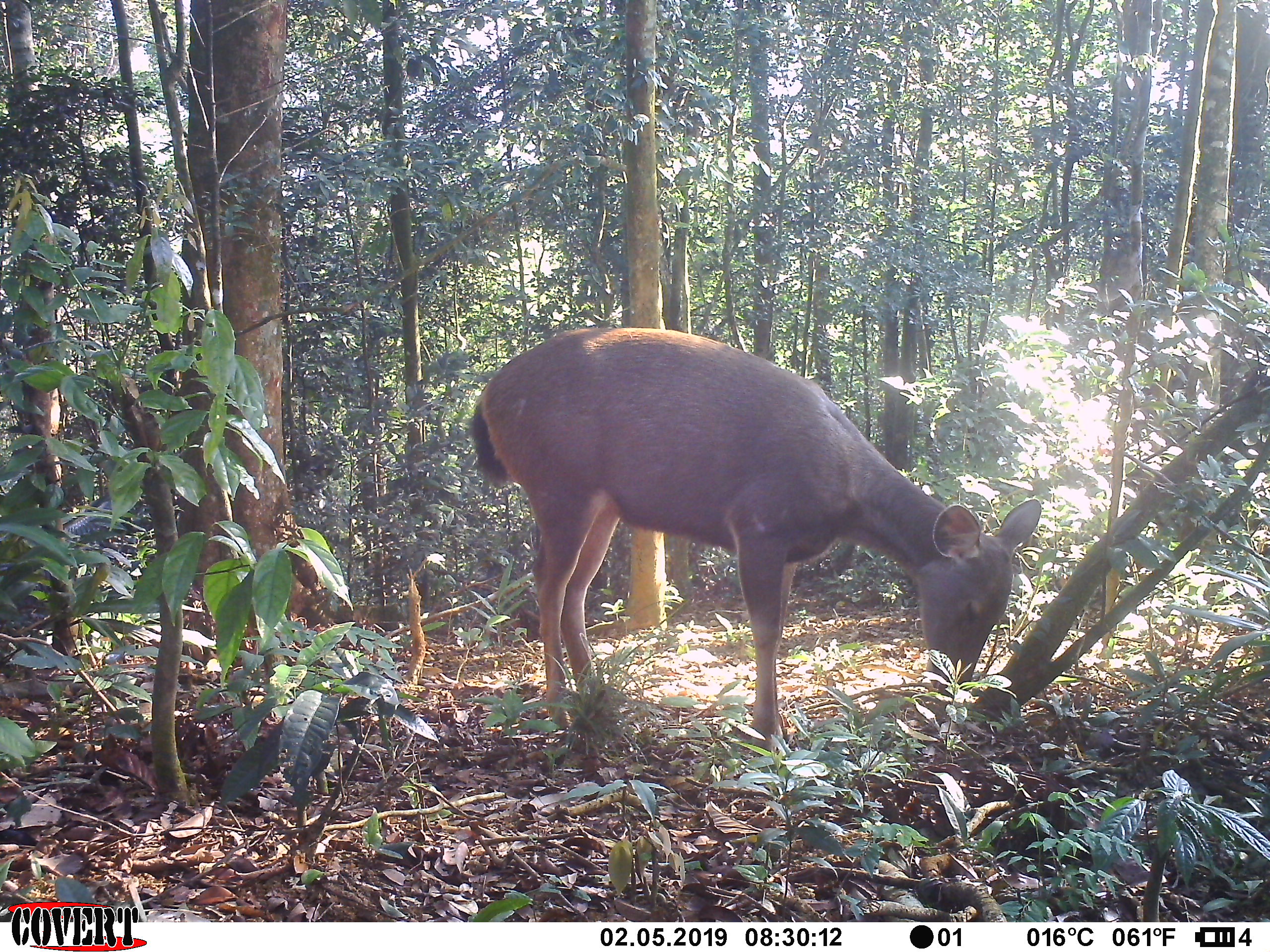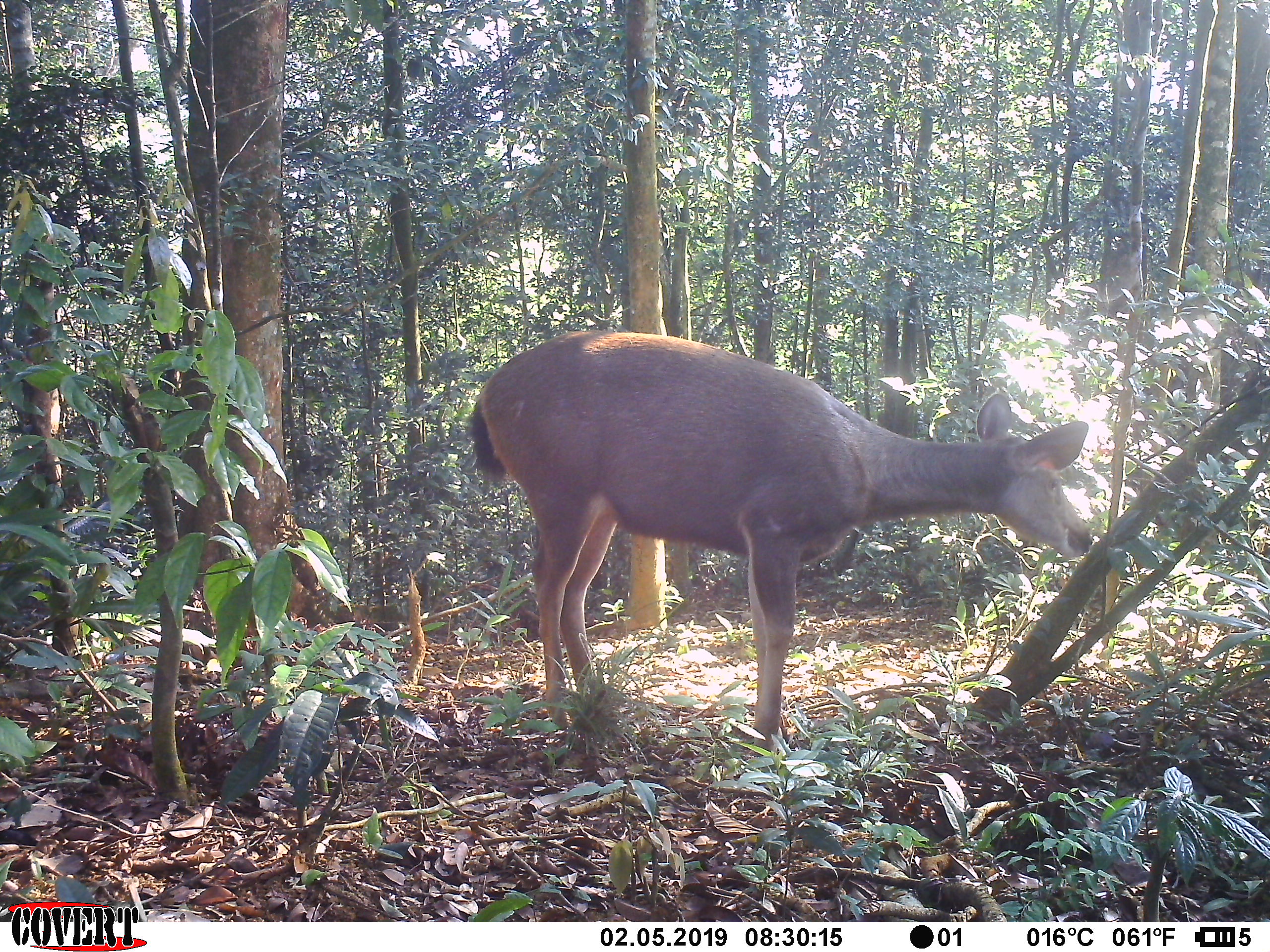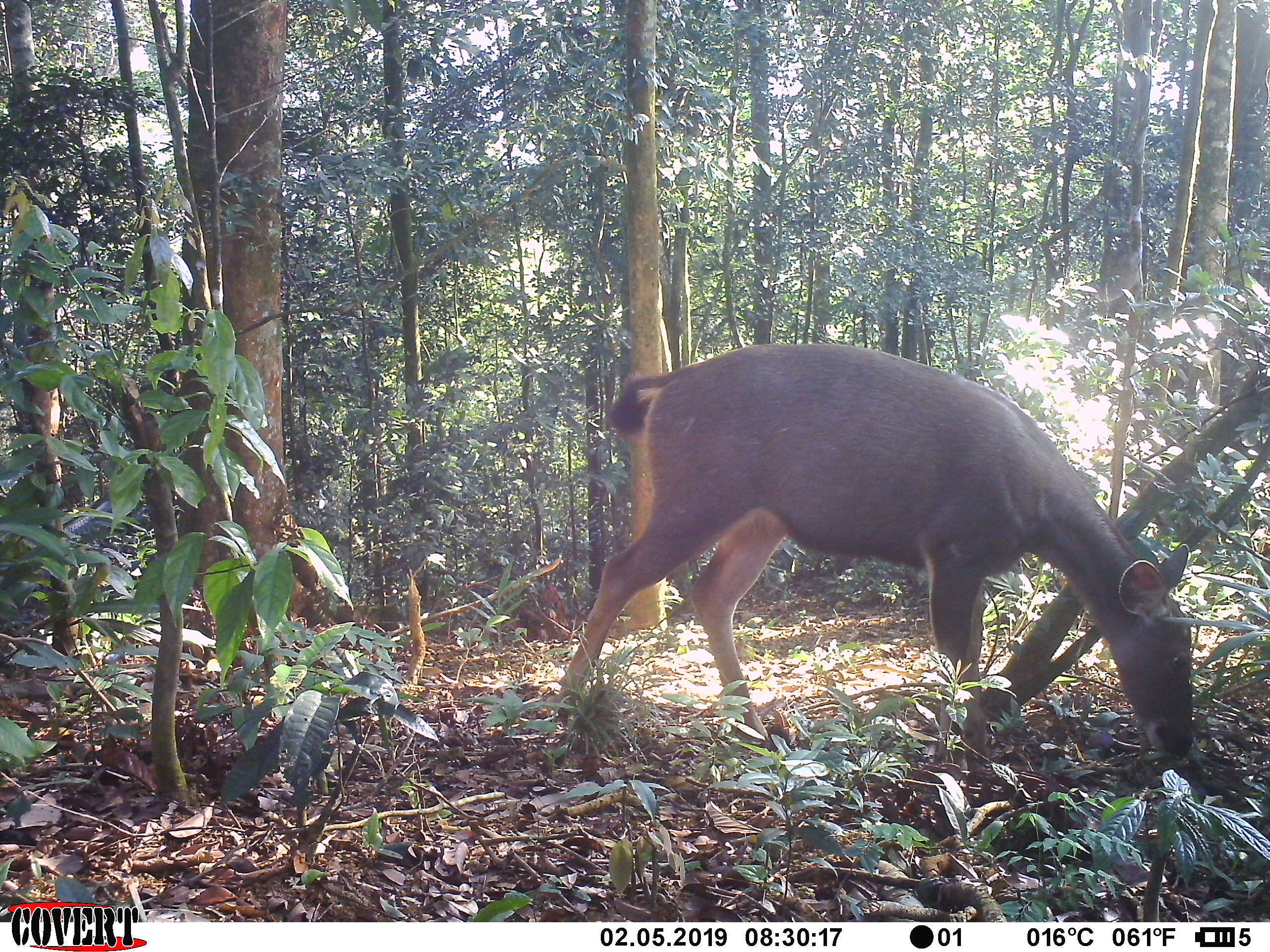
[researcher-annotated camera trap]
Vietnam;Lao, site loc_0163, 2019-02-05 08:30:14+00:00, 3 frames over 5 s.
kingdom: Animalia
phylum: Chordata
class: Mammalia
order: Artiodactyla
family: Cervidae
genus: Rusa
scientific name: Rusa unicolor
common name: sambar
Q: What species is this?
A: Sambar (Rusa unicolor).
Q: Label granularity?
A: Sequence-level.